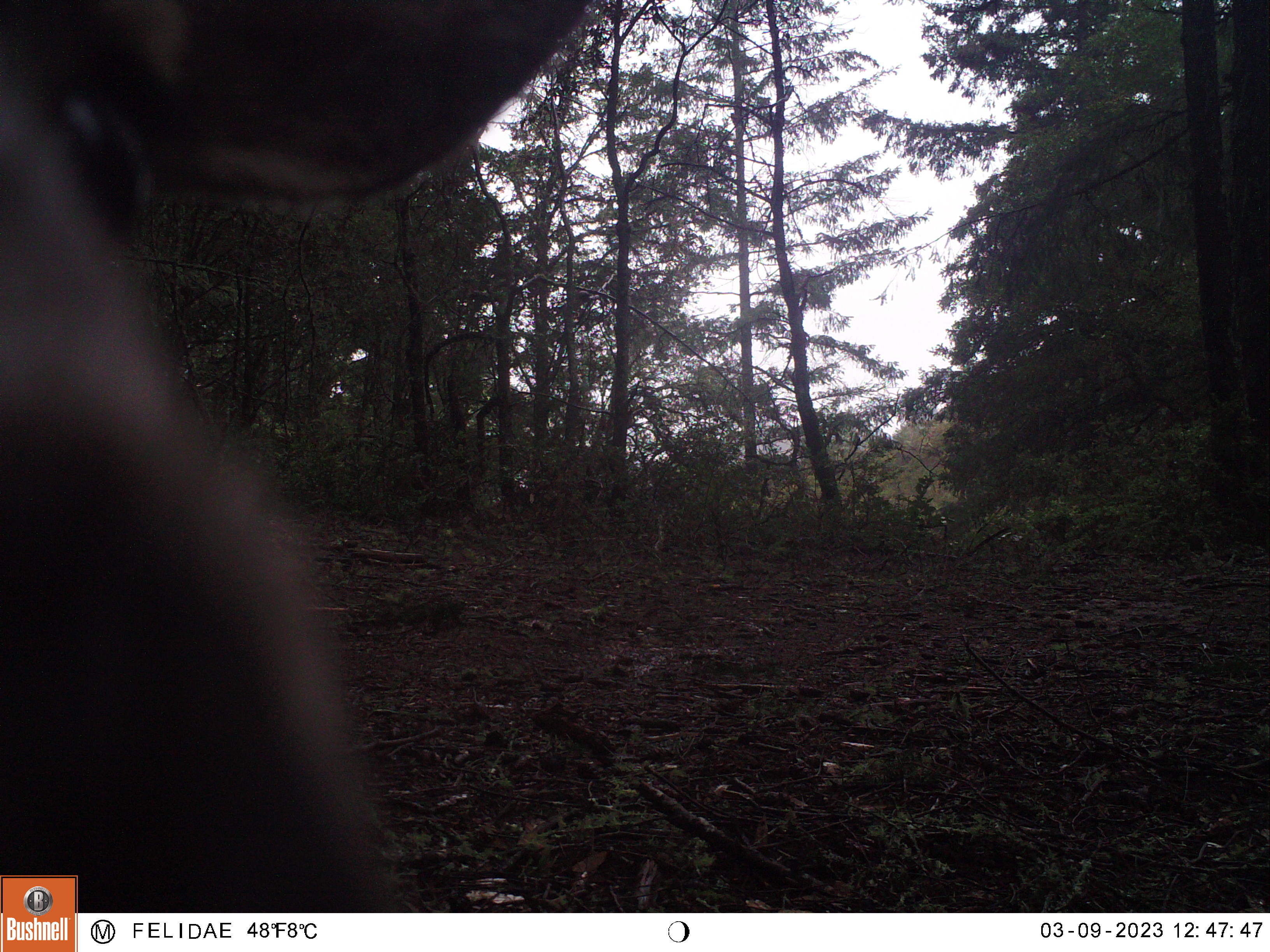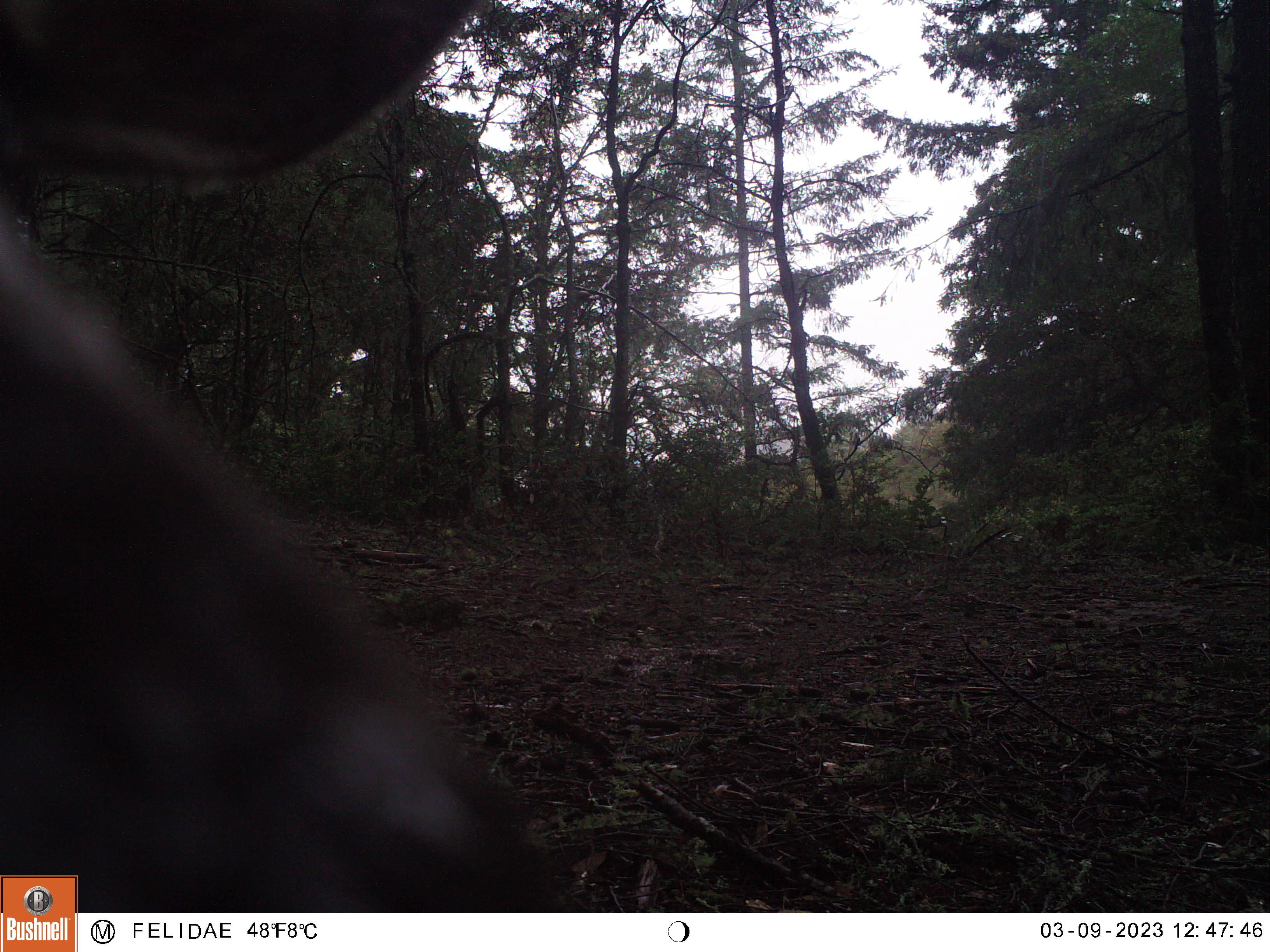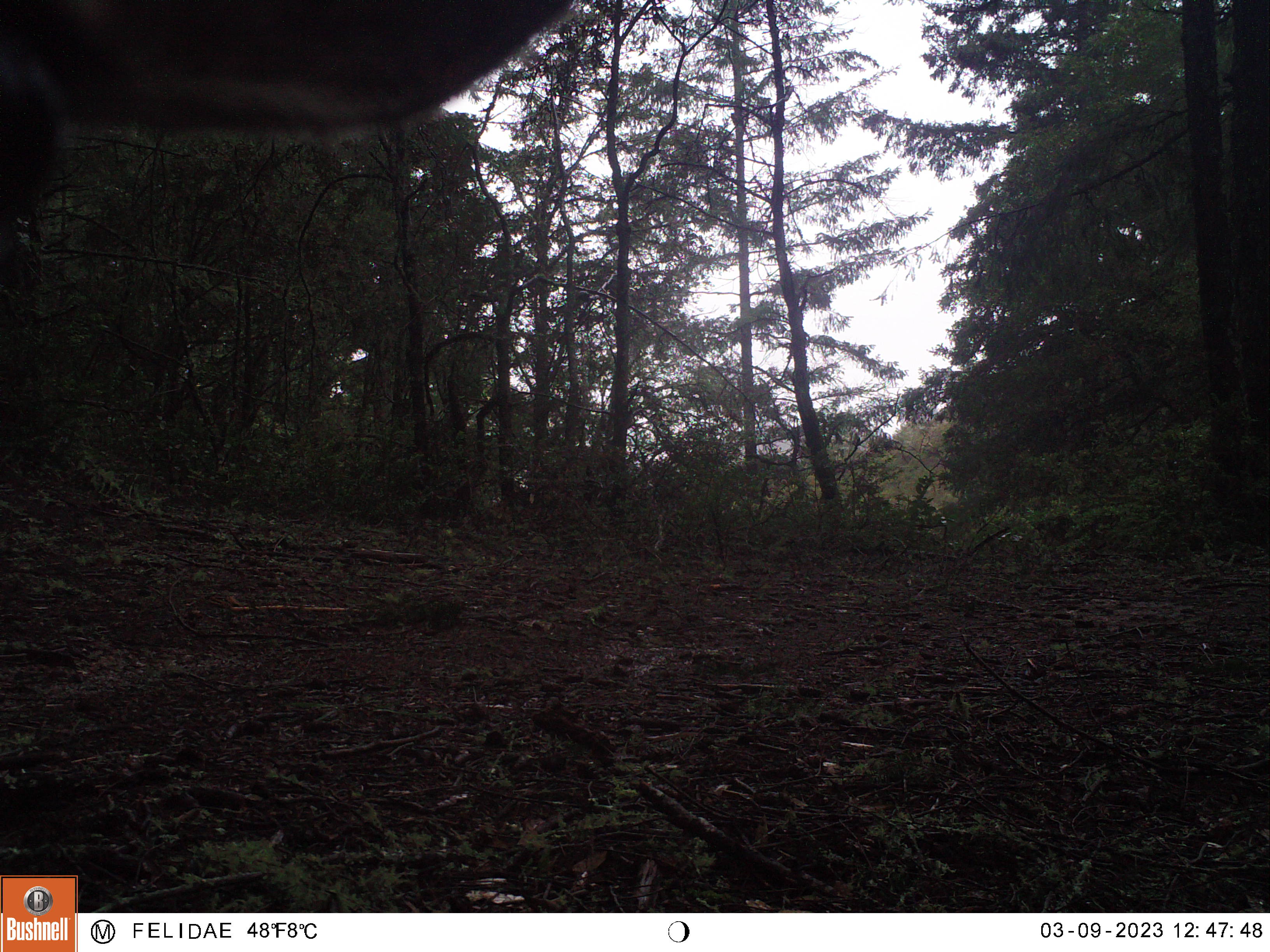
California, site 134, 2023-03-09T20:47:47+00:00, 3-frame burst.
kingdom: Animalia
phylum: Chordata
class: Mammalia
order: Artiodactyla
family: Cervidae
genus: Odocoileus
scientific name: Odocoileus hemionus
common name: mule deer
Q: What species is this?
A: Mule deer (Odocoileus hemionus).